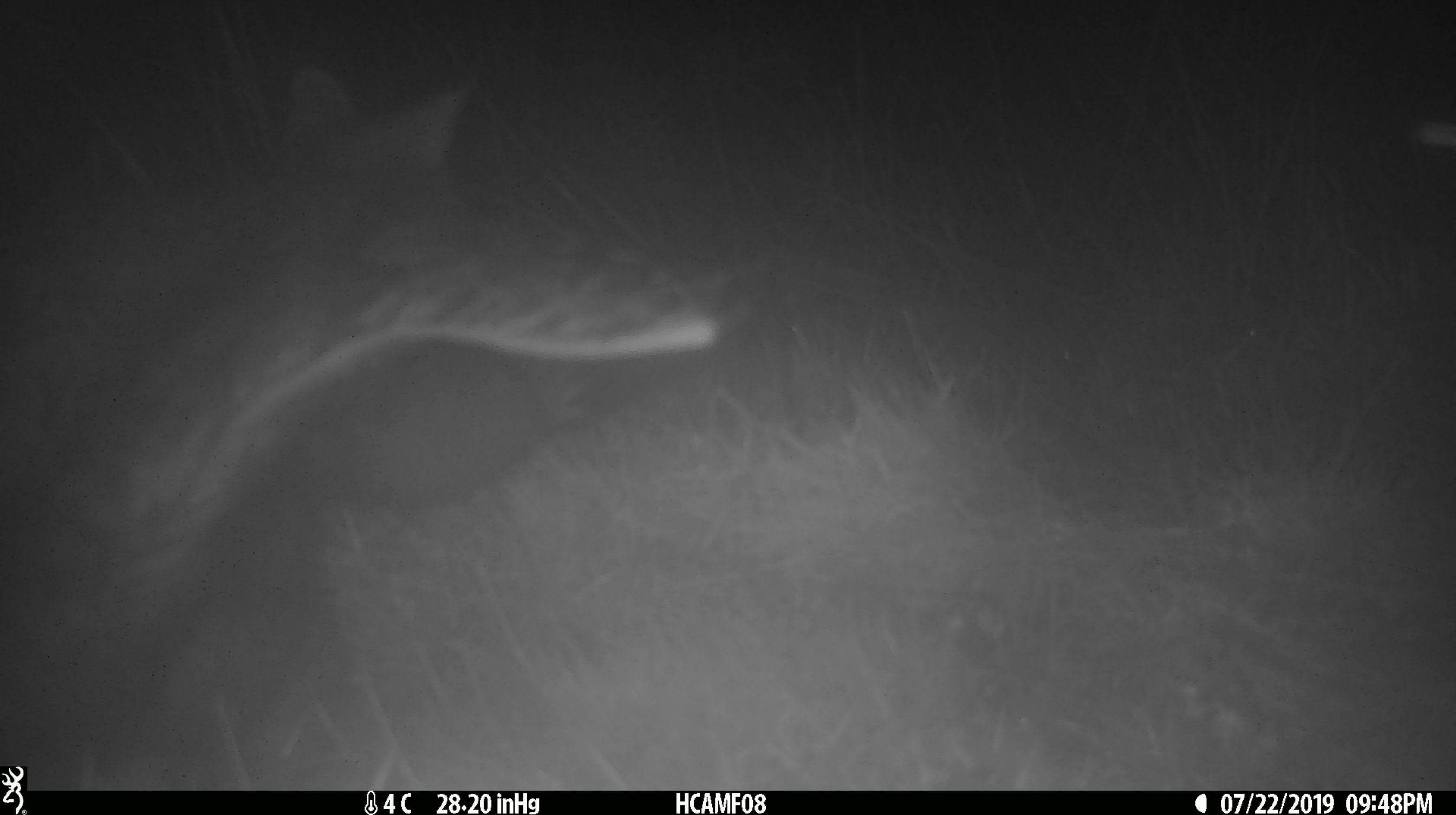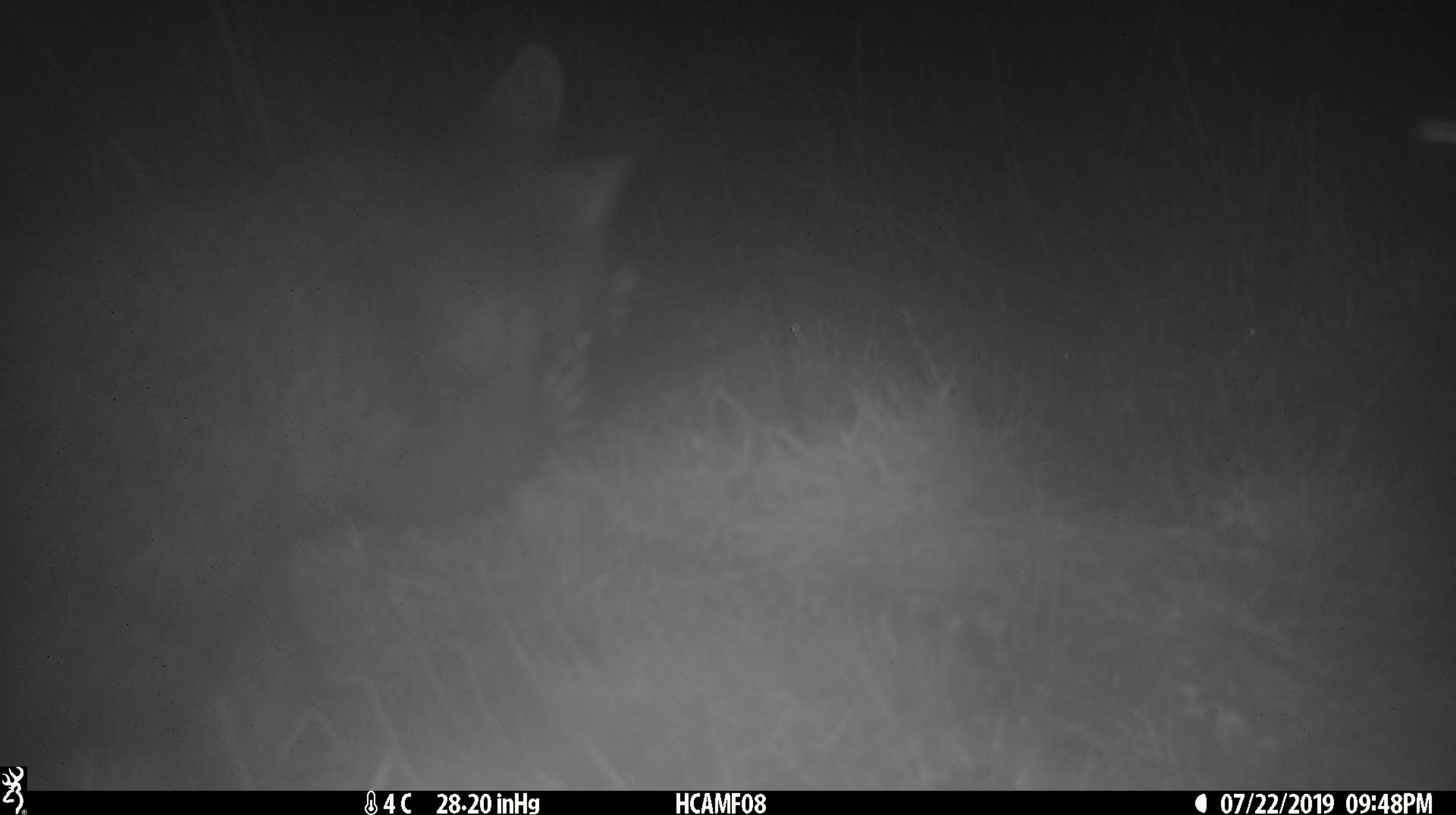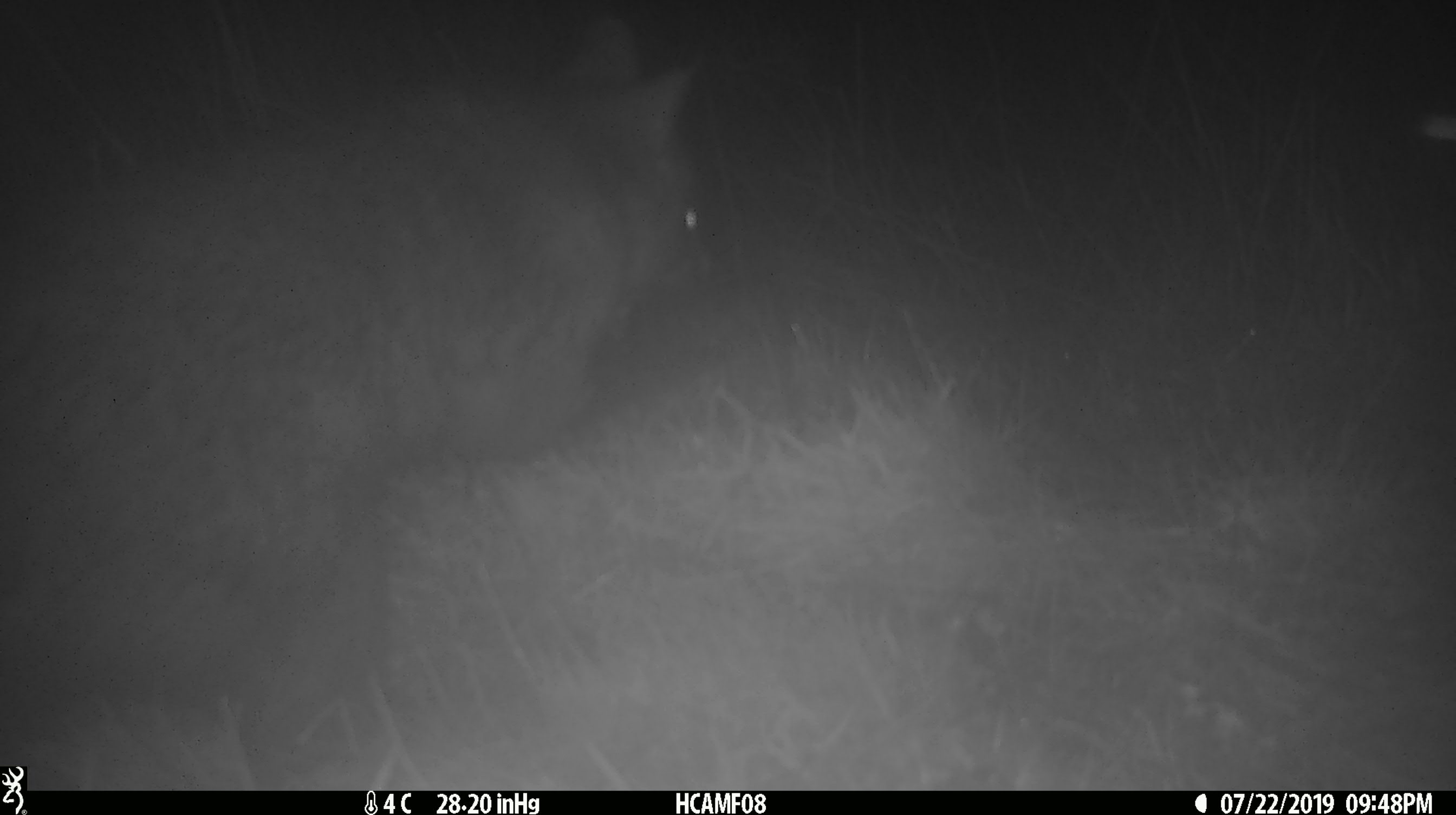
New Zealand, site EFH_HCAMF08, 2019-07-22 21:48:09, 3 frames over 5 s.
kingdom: Animalia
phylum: Chordata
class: Mammalia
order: Diprotodontia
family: Phalangeridae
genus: Trichosurus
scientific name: Trichosurus vulpecula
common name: common brushtail possum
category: possum